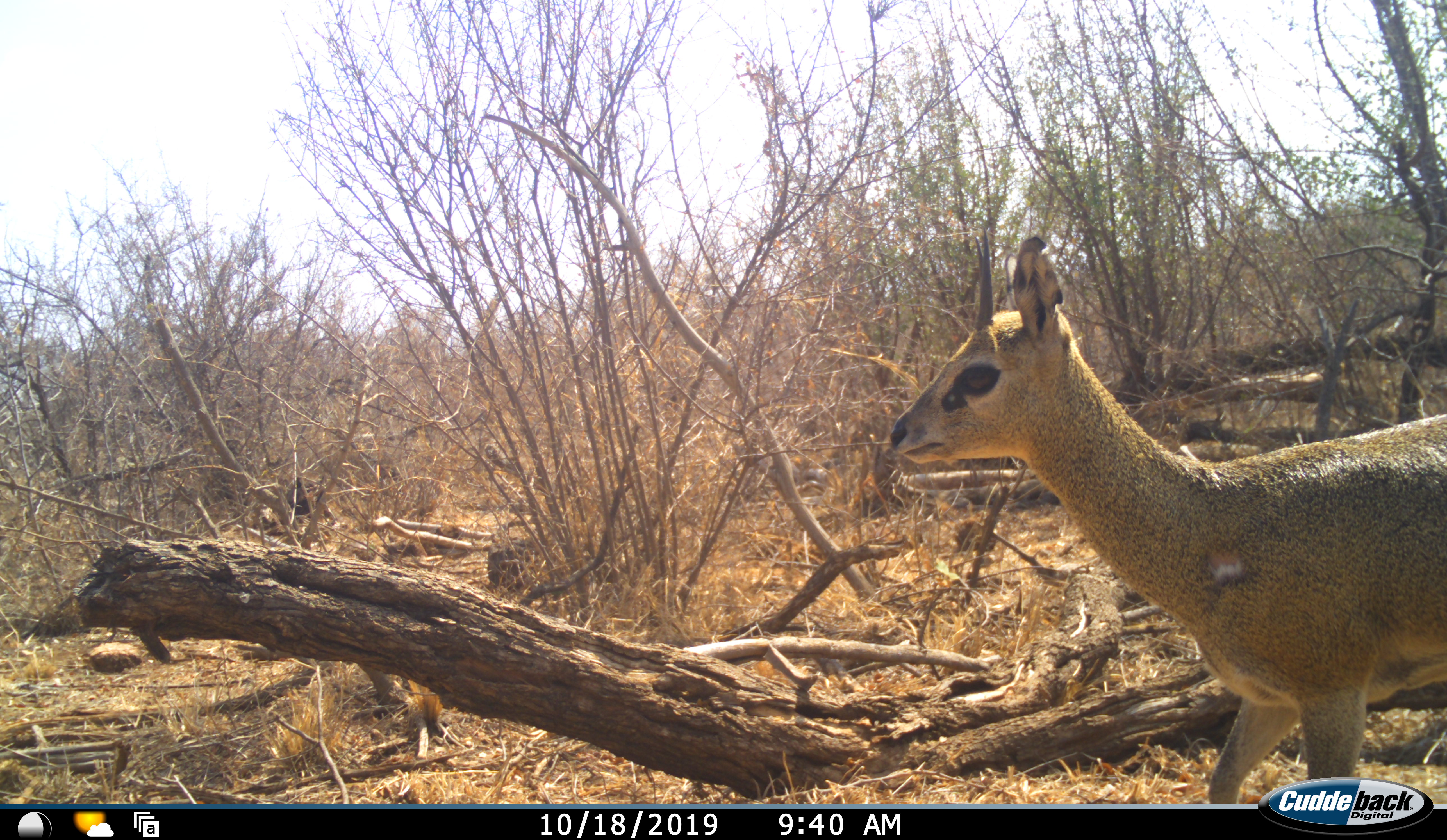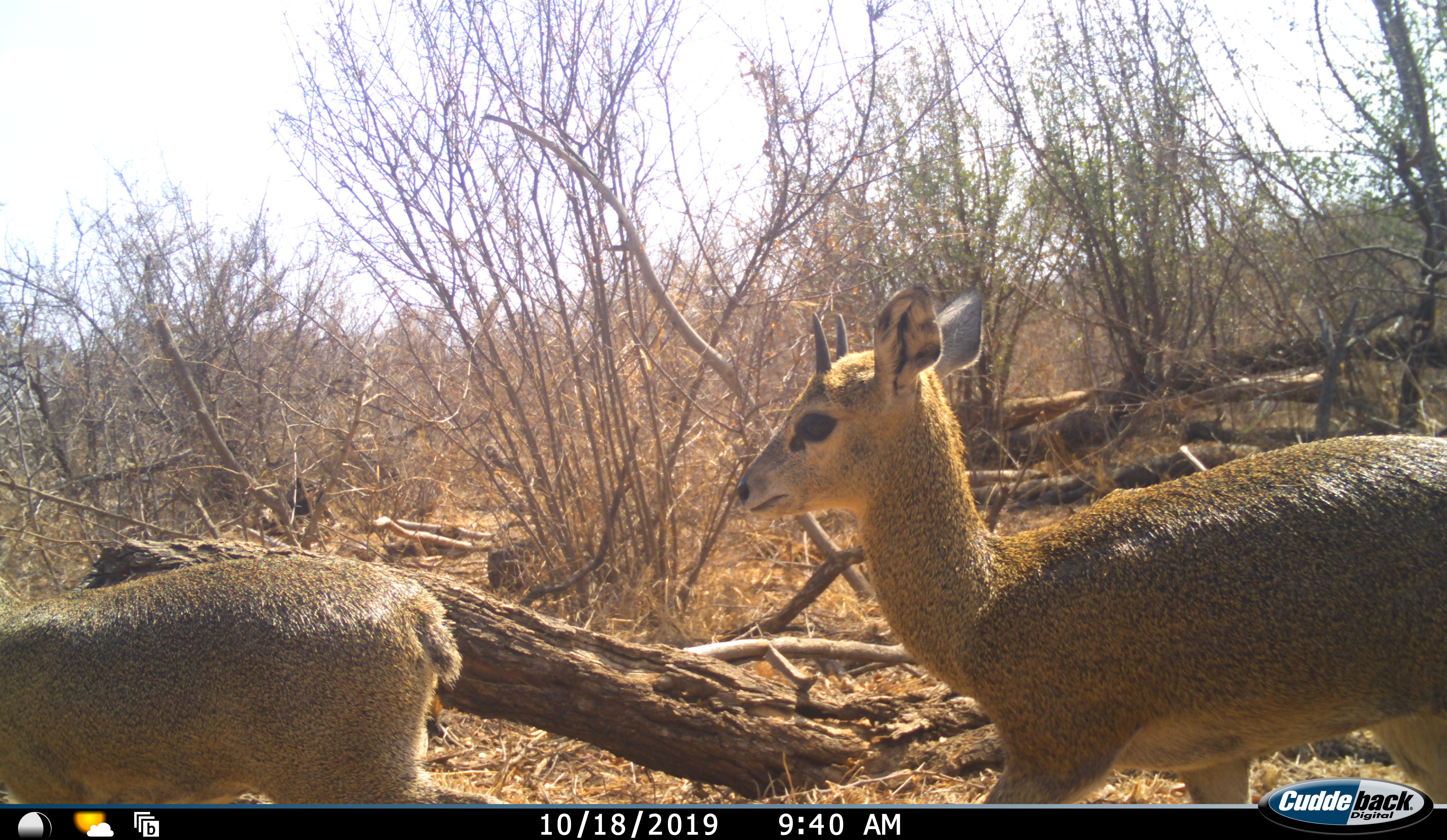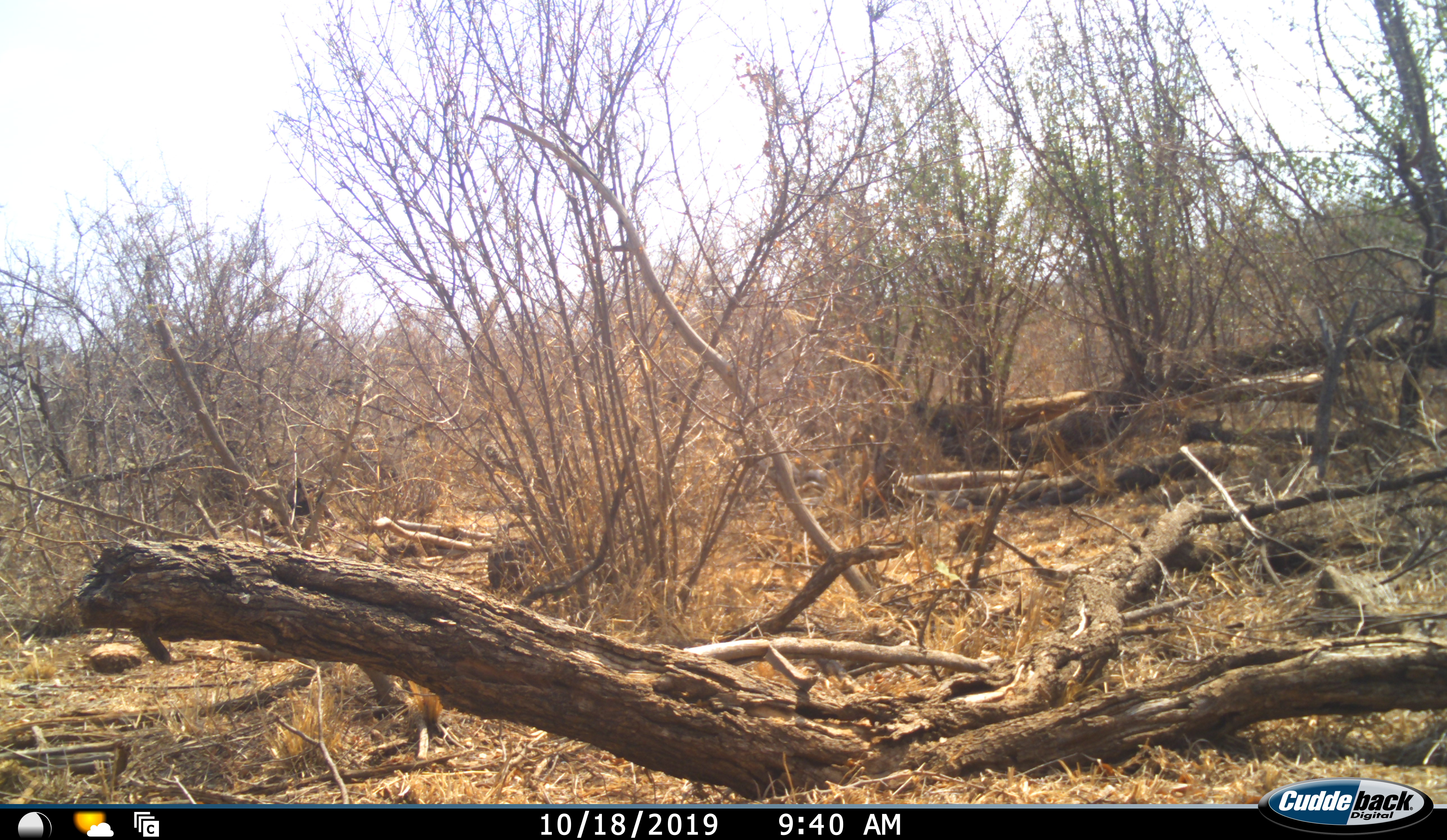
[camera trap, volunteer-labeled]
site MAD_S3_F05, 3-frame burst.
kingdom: Animalia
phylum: Chordata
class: Mammalia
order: Artiodactyla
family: Bovidae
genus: Oreotragus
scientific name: Oreotragus oreotragus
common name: klipspringer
Klipspringer (Oreotragus oreotragus), count 2. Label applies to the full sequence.